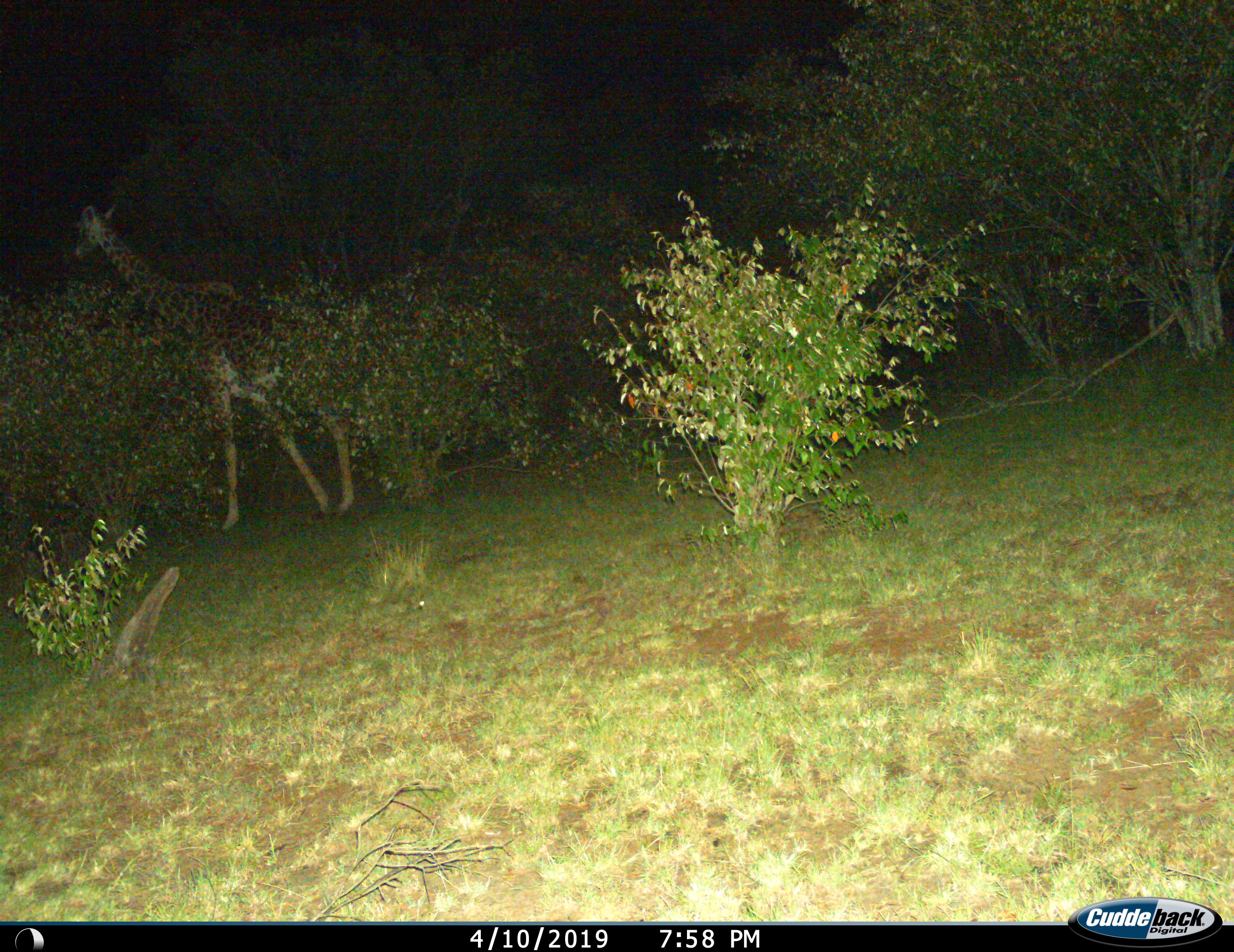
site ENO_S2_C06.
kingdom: Animalia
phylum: Chordata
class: Mammalia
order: Artiodactyla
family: Giraffidae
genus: Giraffa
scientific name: Giraffa camelopardalis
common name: giraffe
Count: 1.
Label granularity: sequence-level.